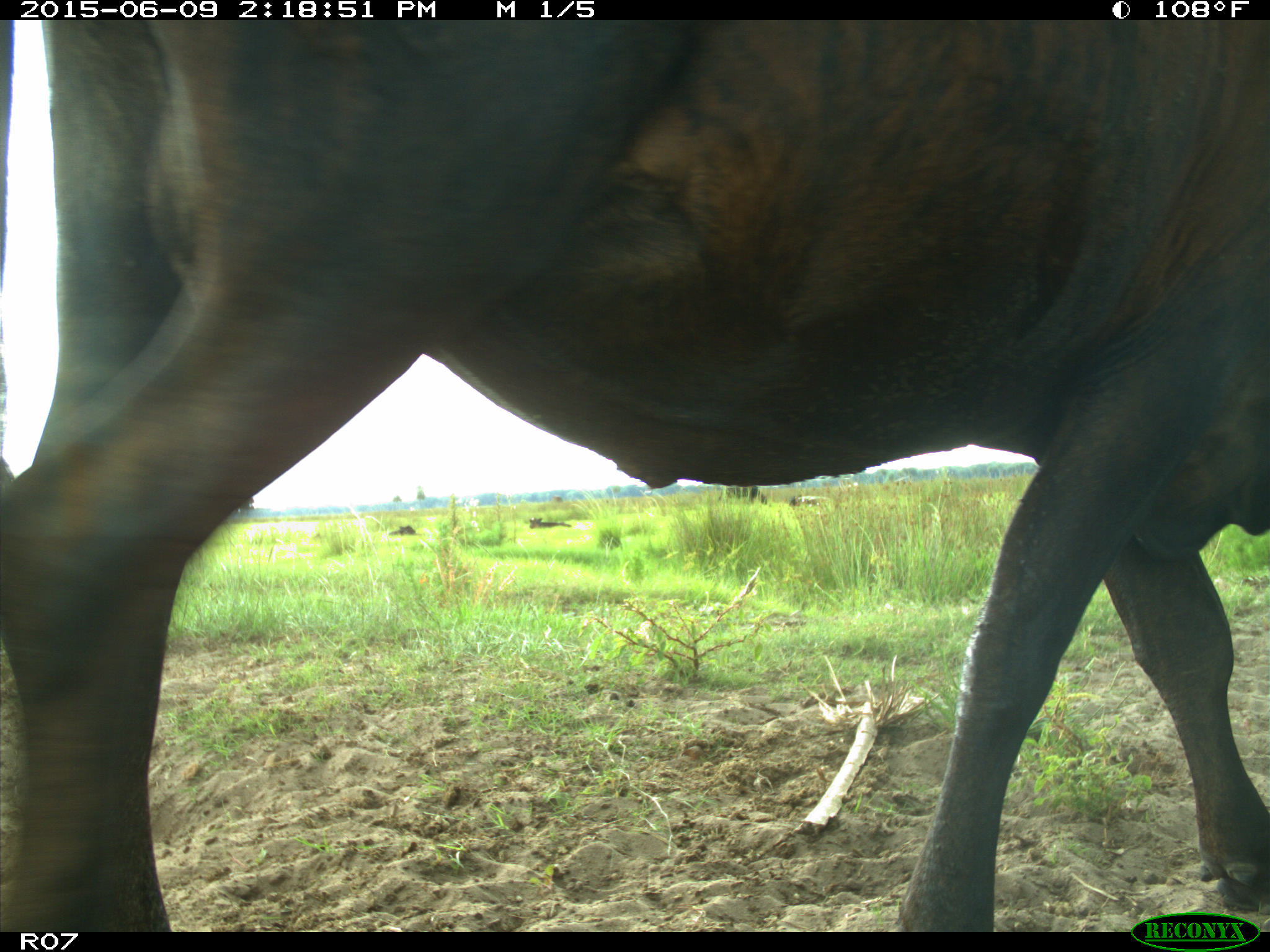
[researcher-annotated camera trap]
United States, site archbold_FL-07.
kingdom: Animalia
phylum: Chordata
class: Mammalia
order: Artiodactyla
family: Bovidae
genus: Bos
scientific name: Bos taurus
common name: domestic cow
Bos taurus (domestic cow).